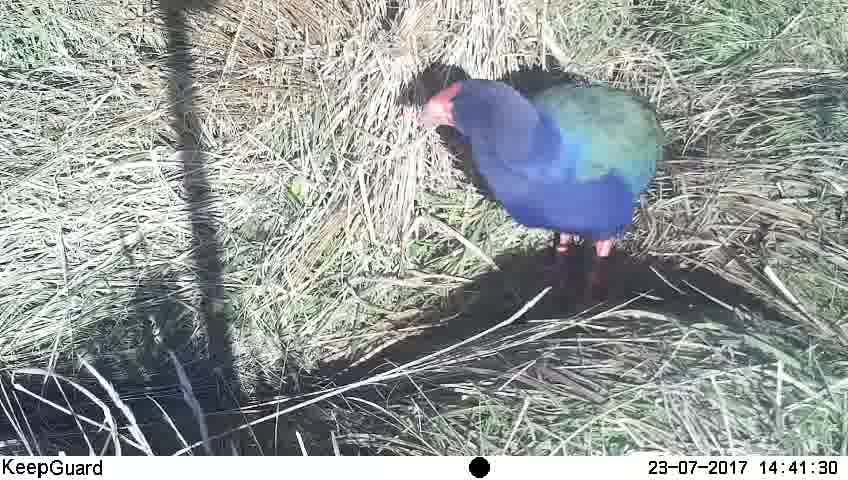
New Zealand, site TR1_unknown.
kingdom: Animalia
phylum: Chordata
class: Aves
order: Gruiformes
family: Rallidae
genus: Porphyrio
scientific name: Porphyrio mantelli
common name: takahe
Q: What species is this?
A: Takahe (Porphyrio mantelli).